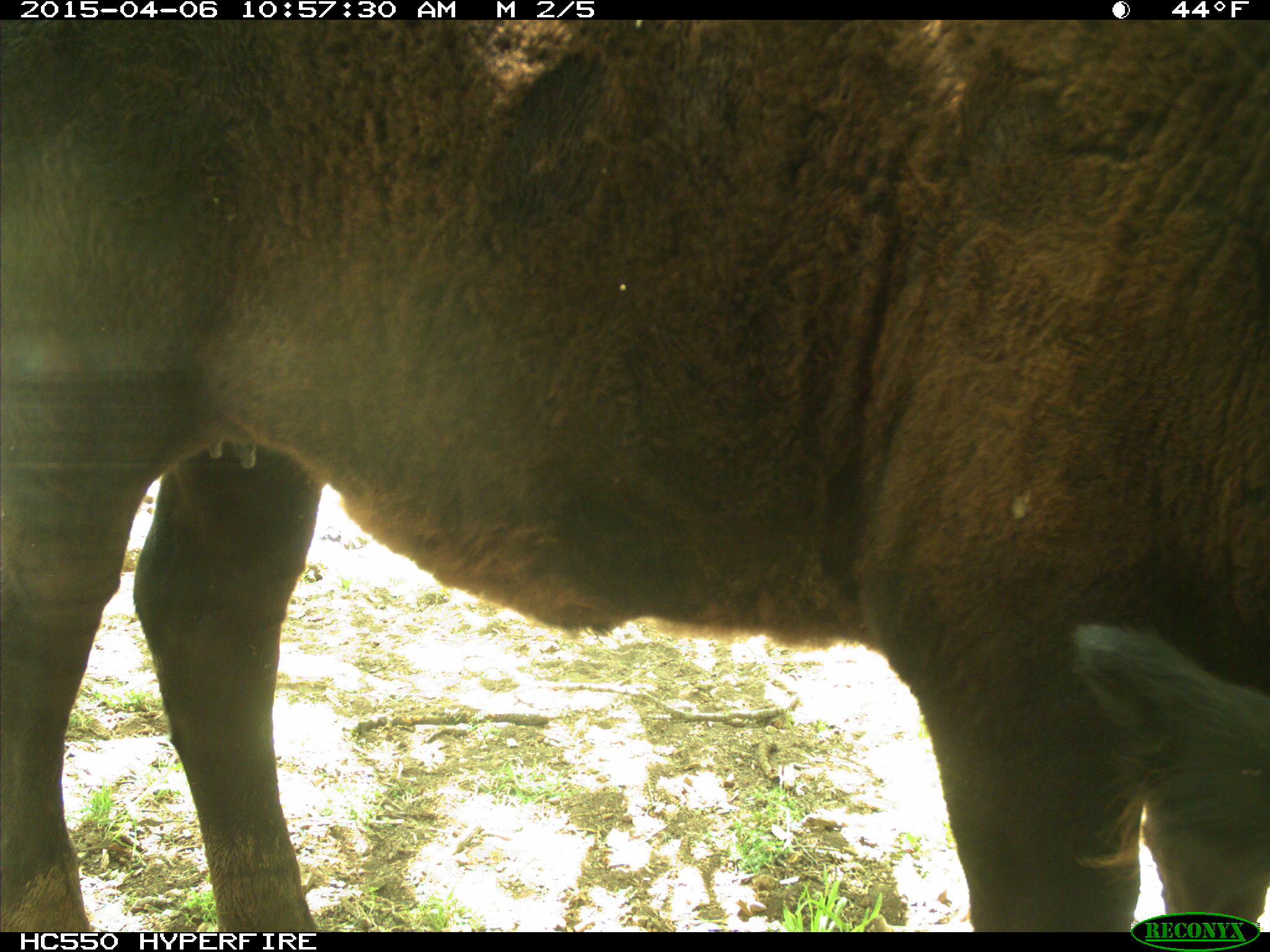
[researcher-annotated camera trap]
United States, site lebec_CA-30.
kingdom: Animalia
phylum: Chordata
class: Mammalia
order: Artiodactyla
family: Bovidae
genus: Bos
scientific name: Bos taurus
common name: domestic cow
Bos taurus (domestic cow).